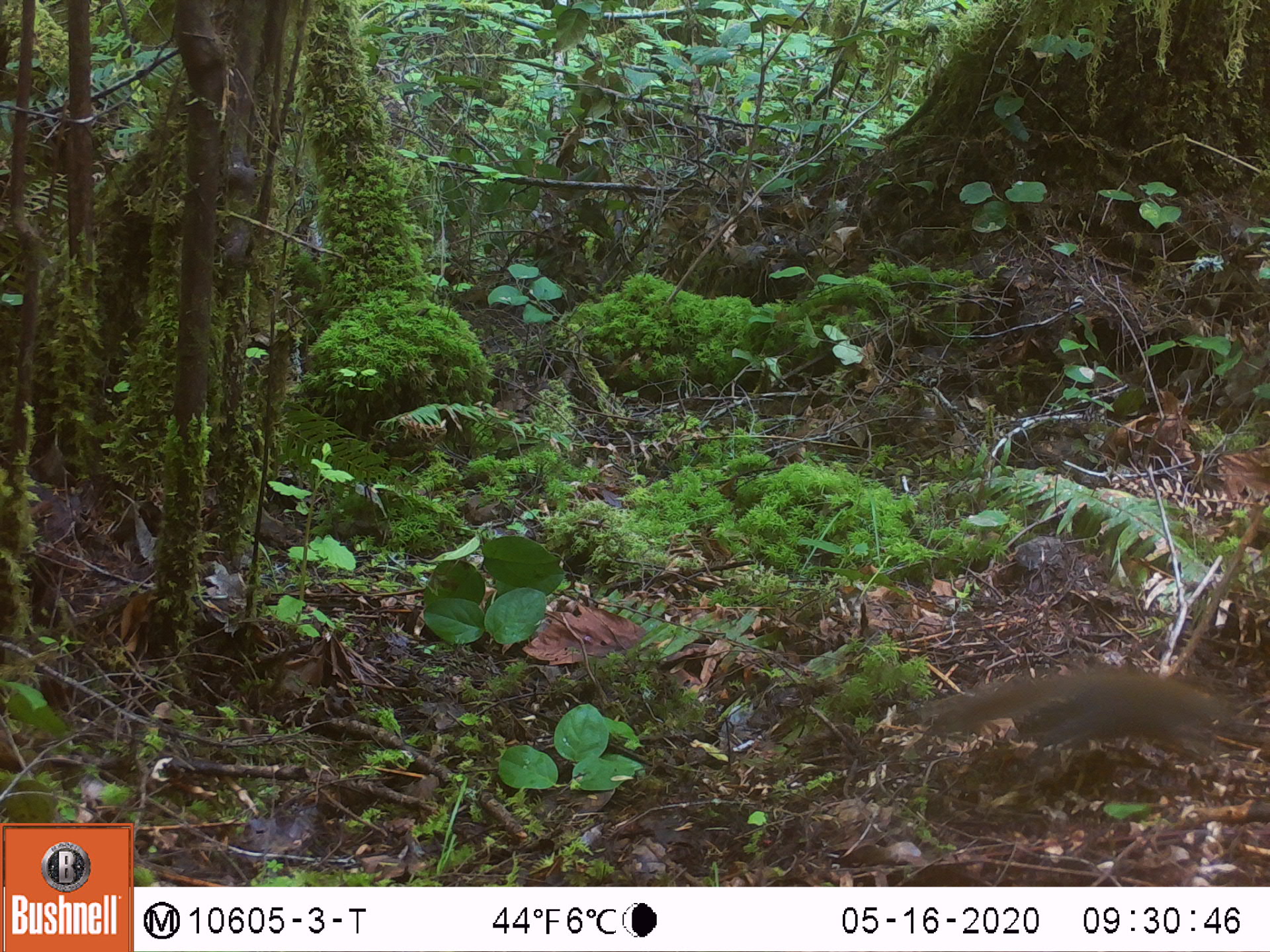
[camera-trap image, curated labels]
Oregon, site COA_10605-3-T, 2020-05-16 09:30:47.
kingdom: Animalia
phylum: Chordata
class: Mammalia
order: Rodentia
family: Sciuridae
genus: Tamiasciurus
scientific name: Tamiasciurus douglasii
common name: douglas squirrel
Douglas squirrel (Tamiasciurus douglasii).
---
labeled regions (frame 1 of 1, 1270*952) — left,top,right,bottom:
douglas squirrel: 912,671,1241,762